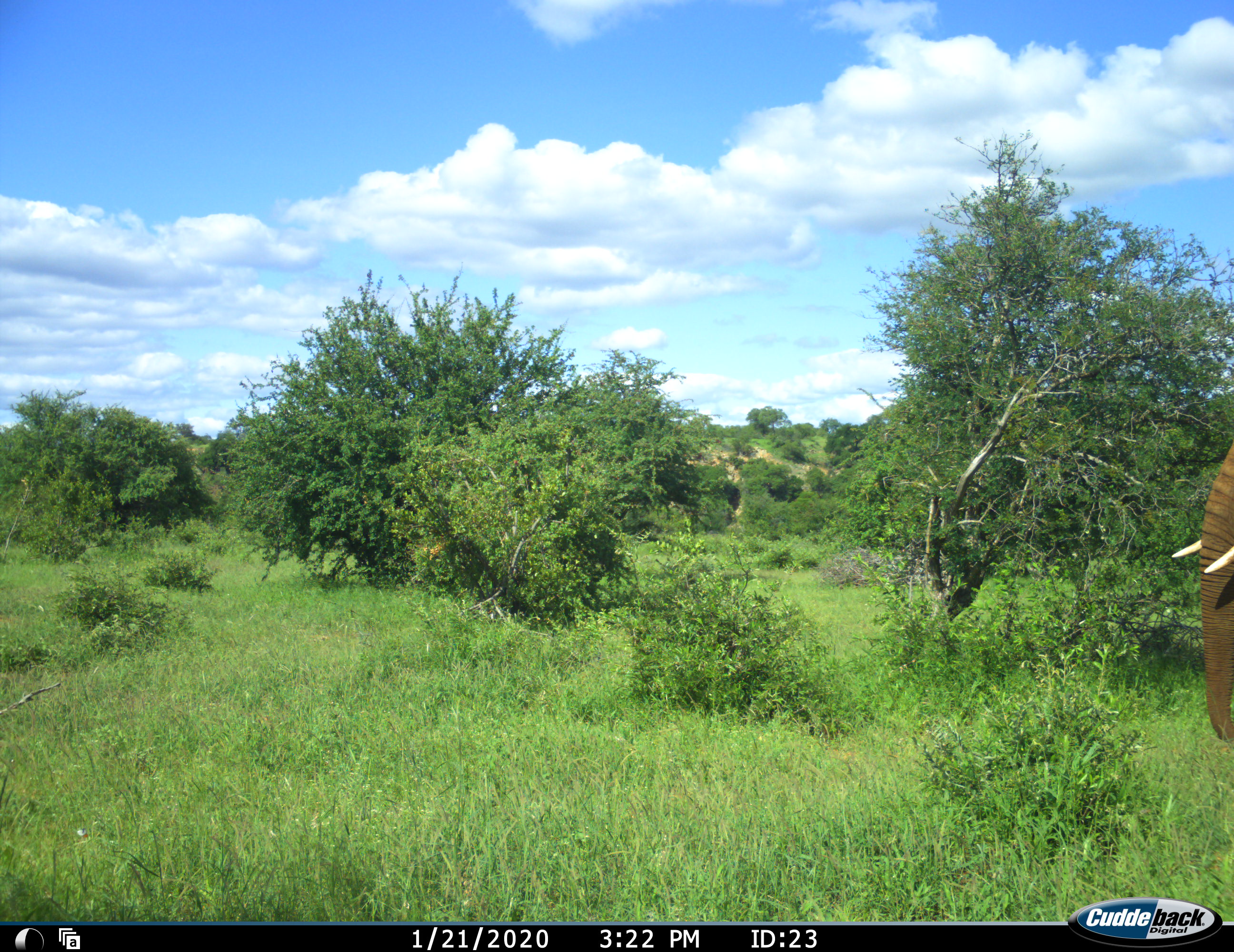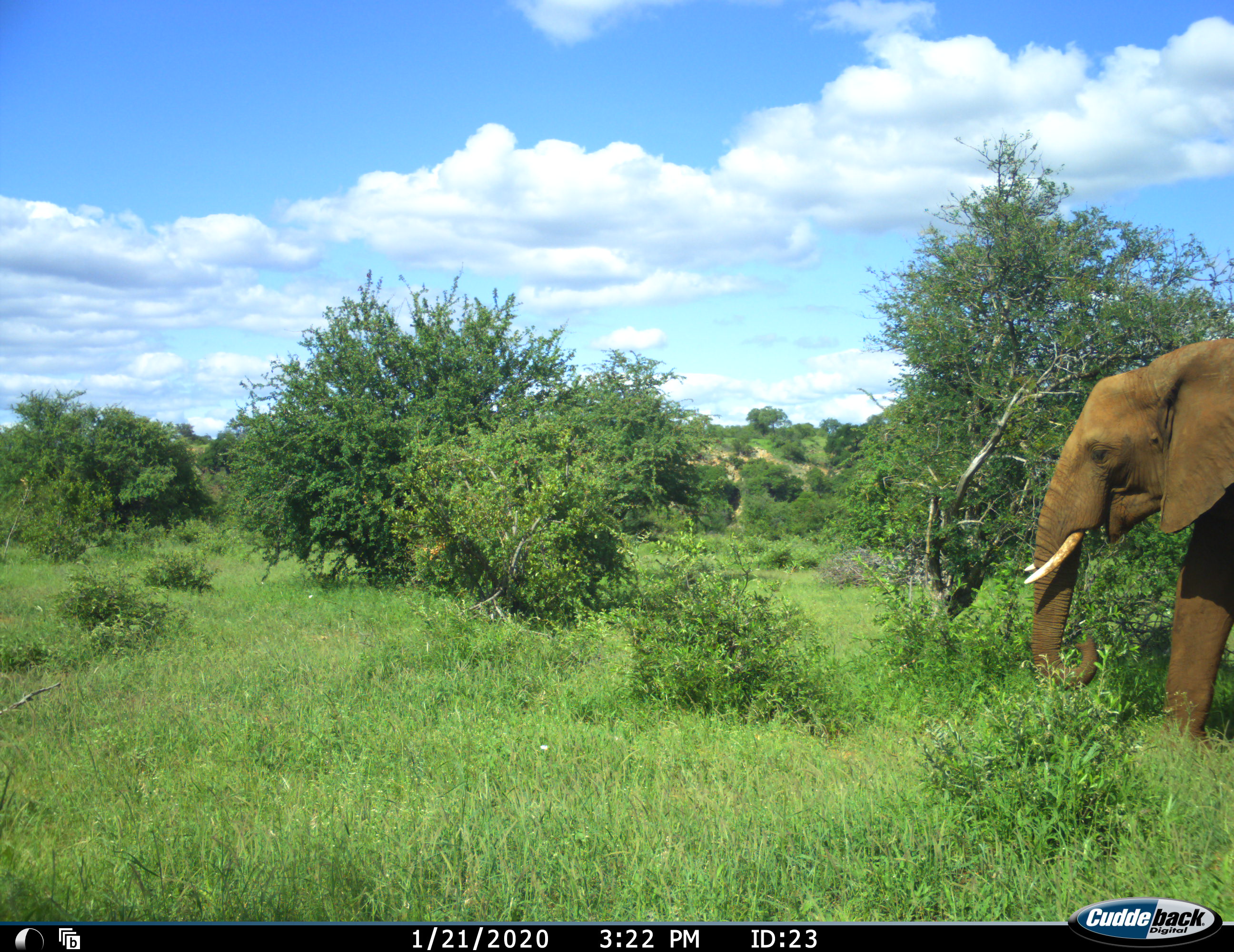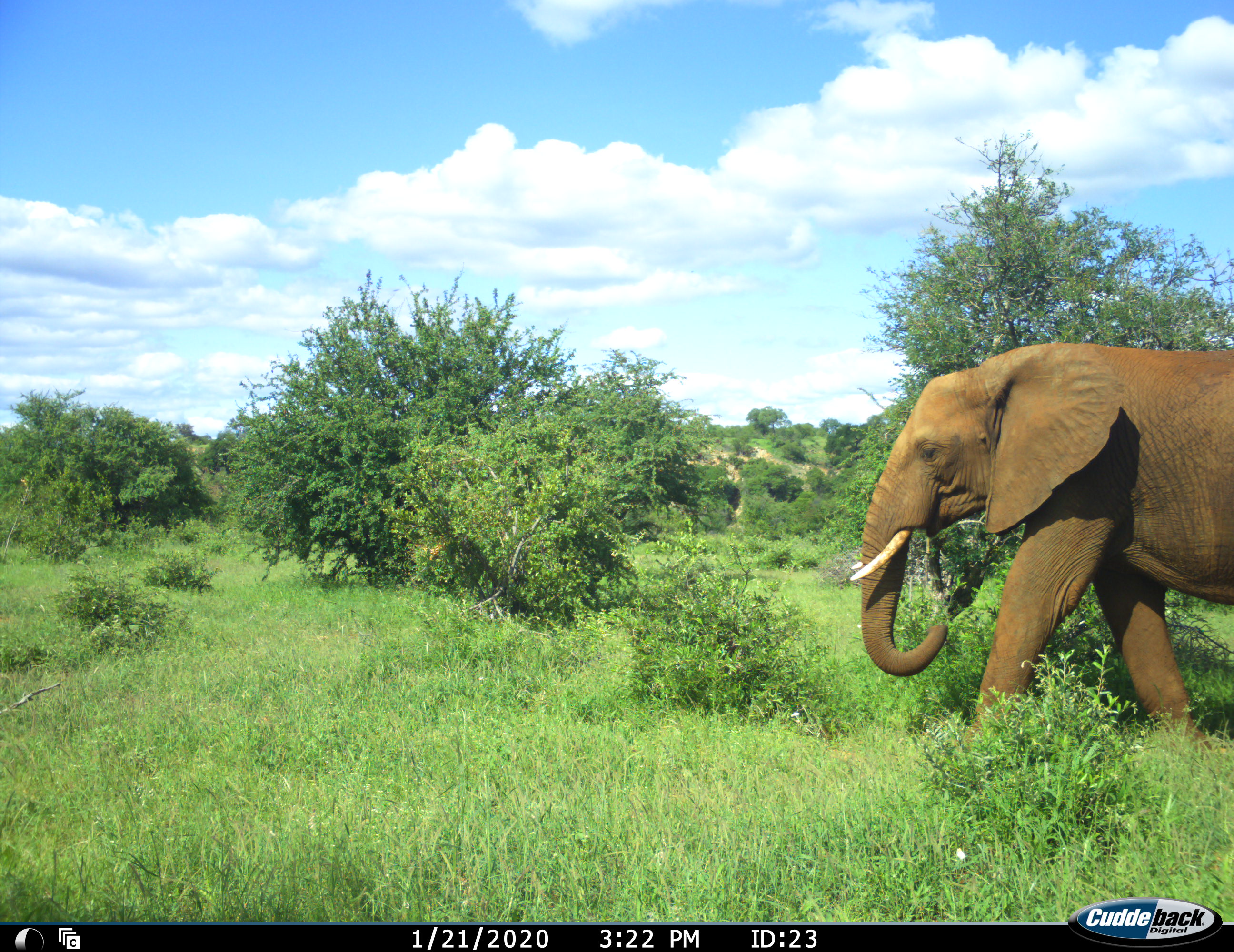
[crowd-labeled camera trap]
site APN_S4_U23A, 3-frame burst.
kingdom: Animalia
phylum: Chordata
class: Mammalia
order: Proboscidea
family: Elephantidae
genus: Loxodonta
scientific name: Loxodonta africana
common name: african bush elephant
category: elephant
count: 1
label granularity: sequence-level